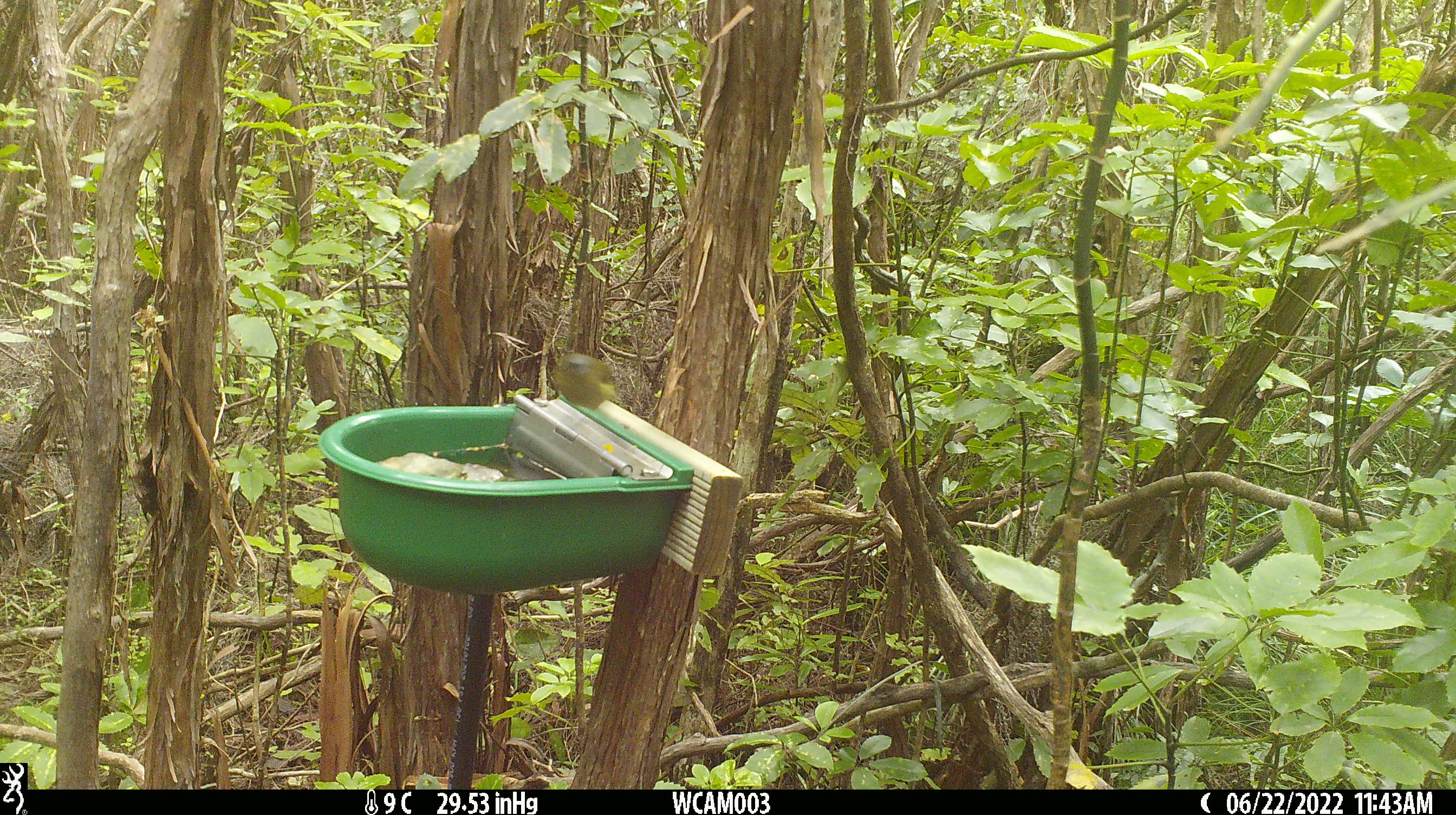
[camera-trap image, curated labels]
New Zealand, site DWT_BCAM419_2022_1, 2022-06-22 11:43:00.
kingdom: Animalia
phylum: Chordata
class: Aves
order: Passeriformes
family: Meliphagidae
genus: Anthornis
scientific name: Anthornis melanura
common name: new zealand bellbird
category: bellbird